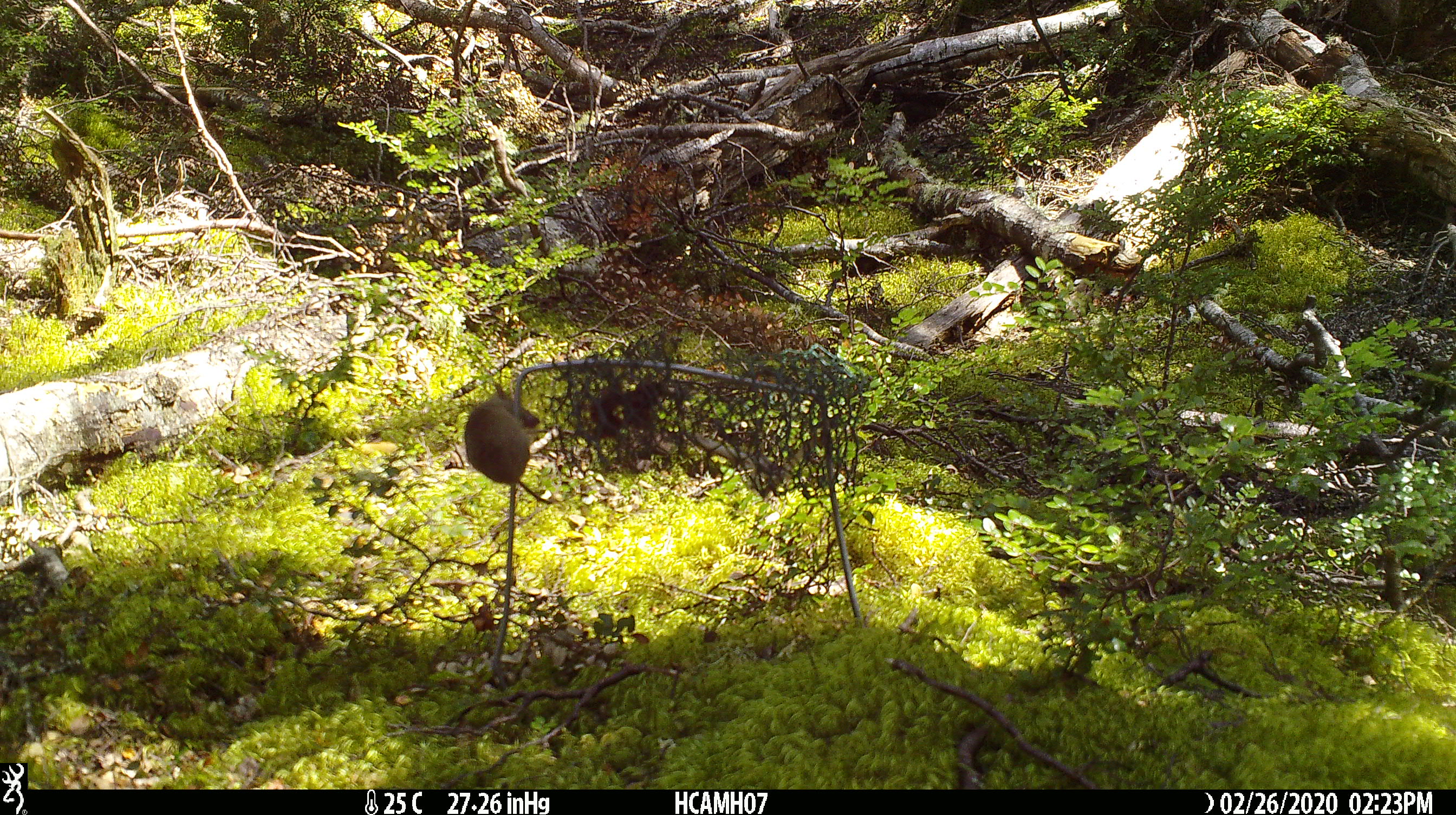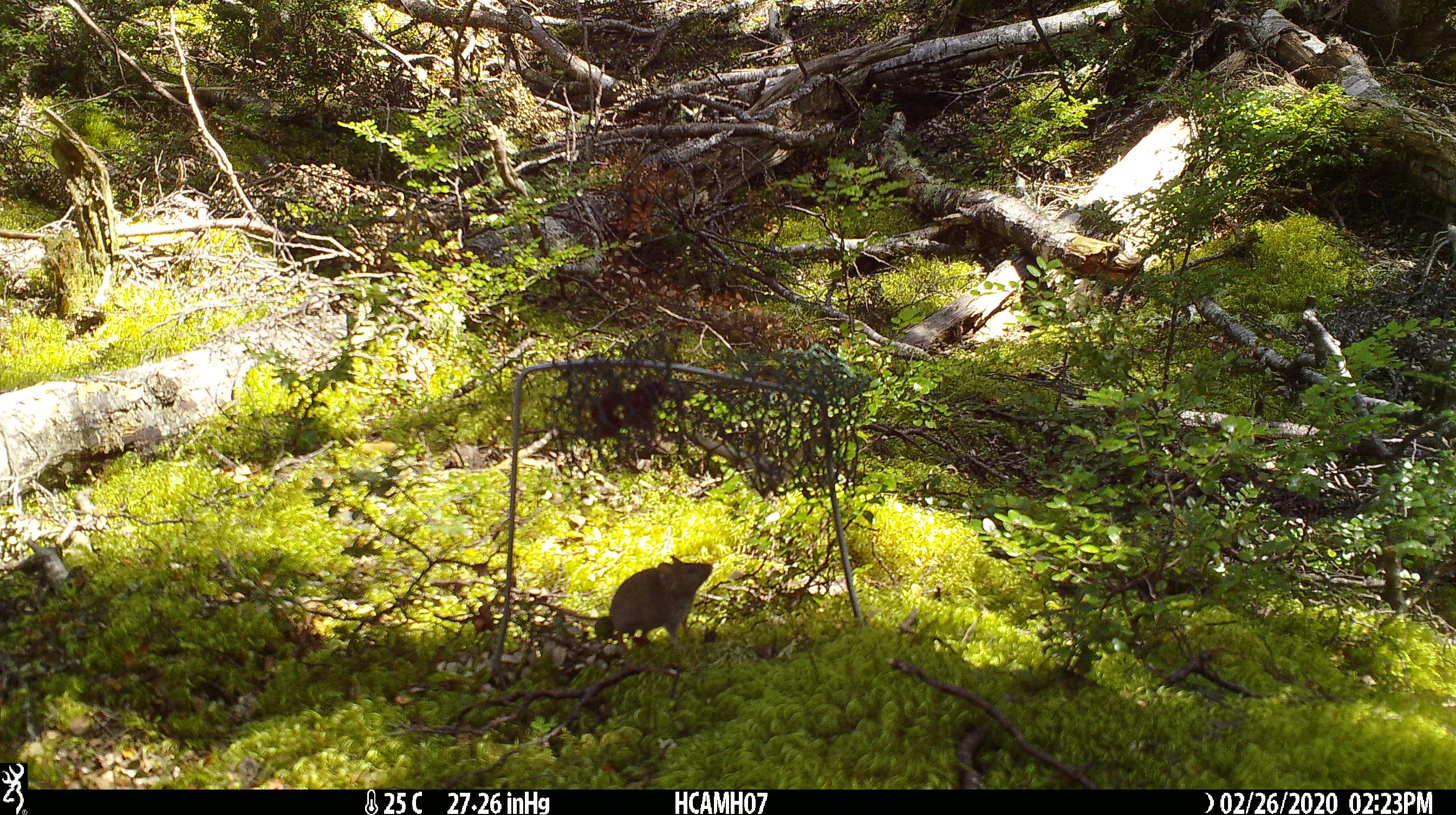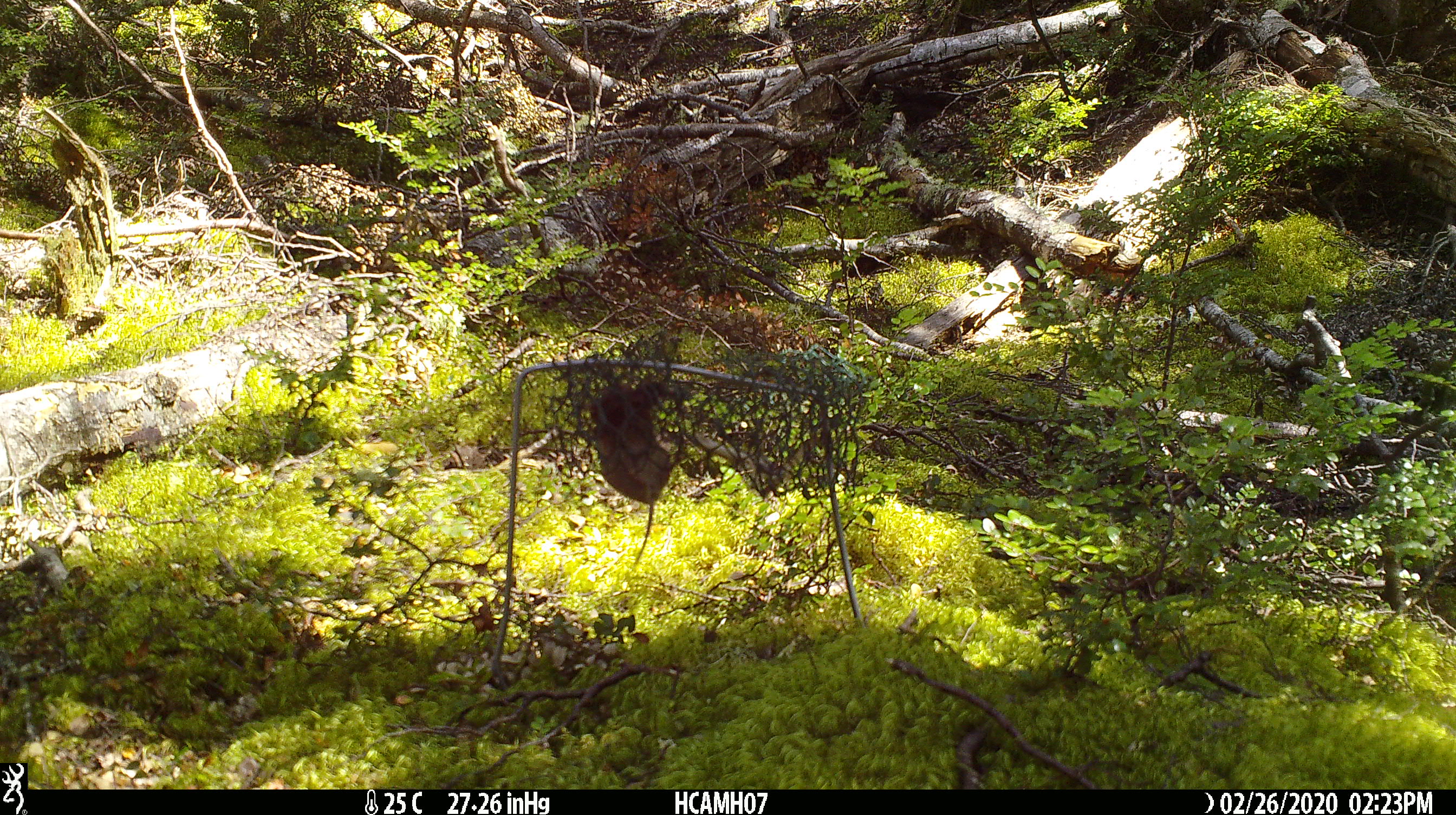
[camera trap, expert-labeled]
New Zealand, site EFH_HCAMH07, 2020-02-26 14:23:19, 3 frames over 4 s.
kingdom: Animalia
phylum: Chordata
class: Mammalia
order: Rodentia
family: Muridae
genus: Mus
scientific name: Mus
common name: mouse